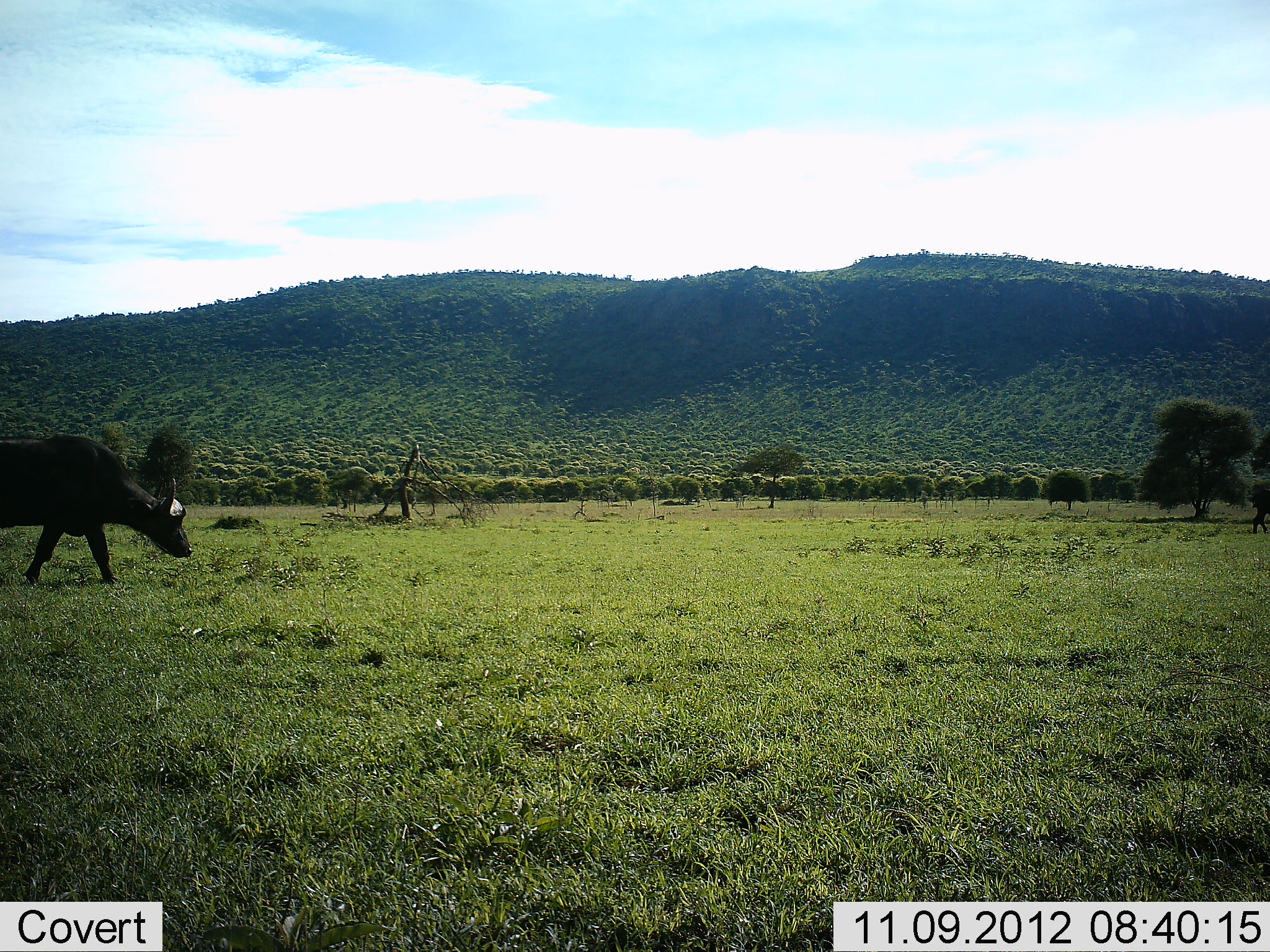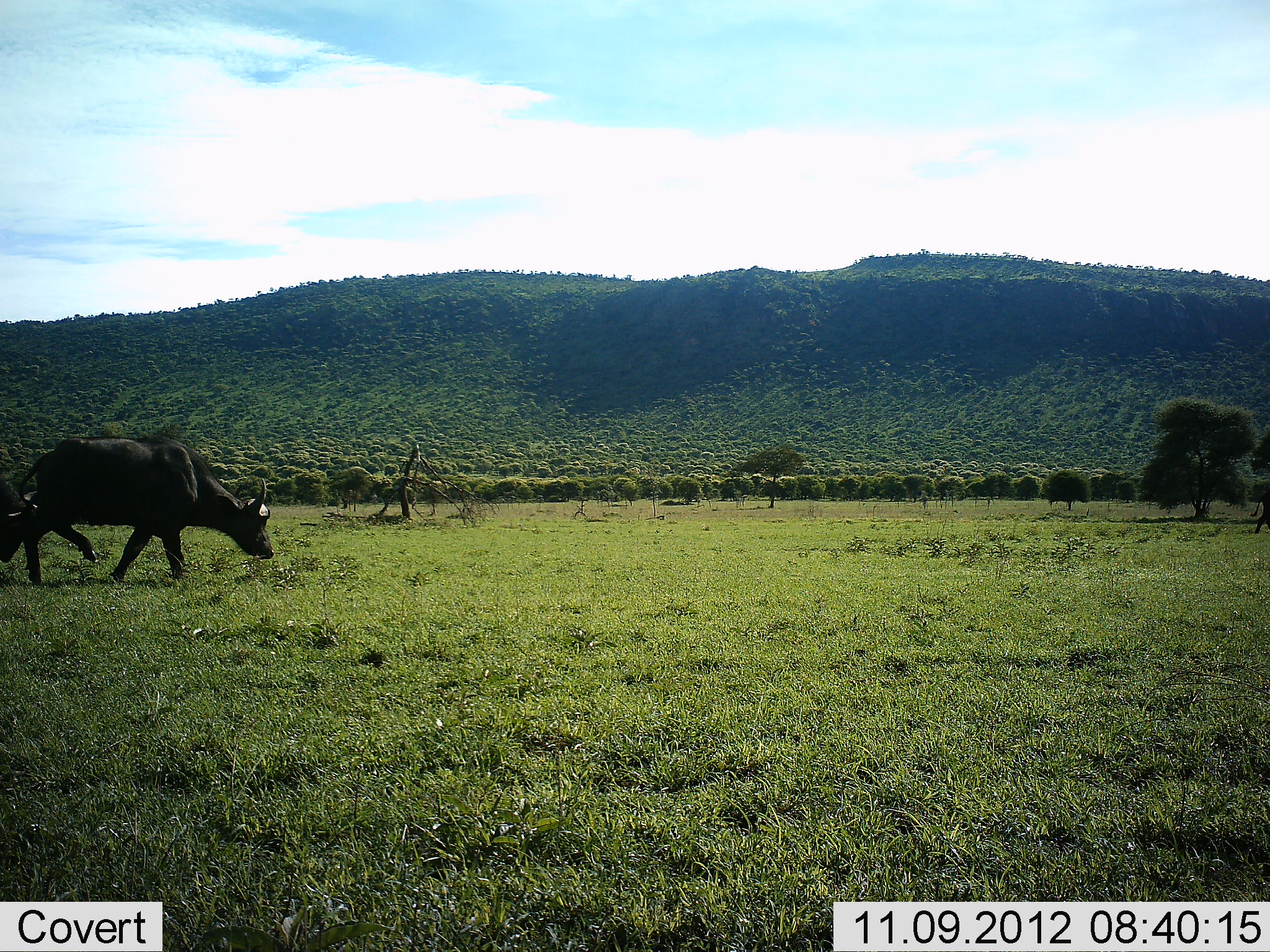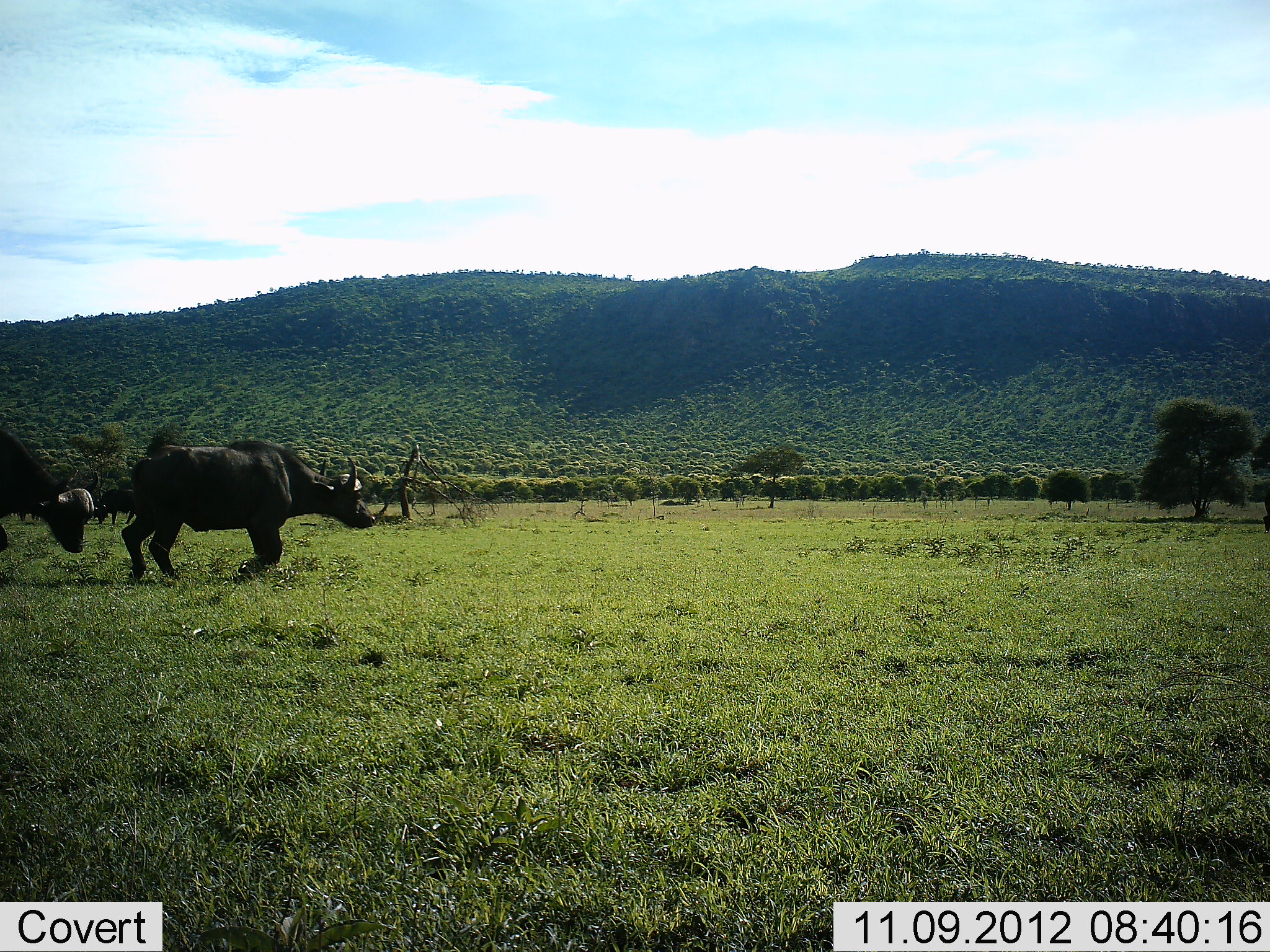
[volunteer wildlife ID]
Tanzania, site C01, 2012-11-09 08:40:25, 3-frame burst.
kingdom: Animalia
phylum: Chordata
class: Mammalia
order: Artiodactyla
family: Bovidae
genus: Syncerus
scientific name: Syncerus caffer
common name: cape buffalo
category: buffalo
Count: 2.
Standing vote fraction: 0%.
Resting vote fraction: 0%.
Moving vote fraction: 100%.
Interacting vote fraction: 0%.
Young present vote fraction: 0%.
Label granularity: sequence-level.